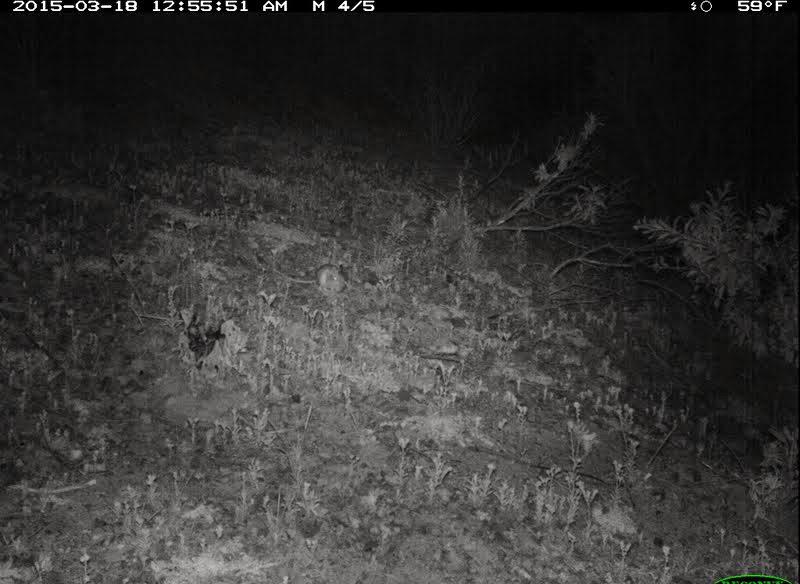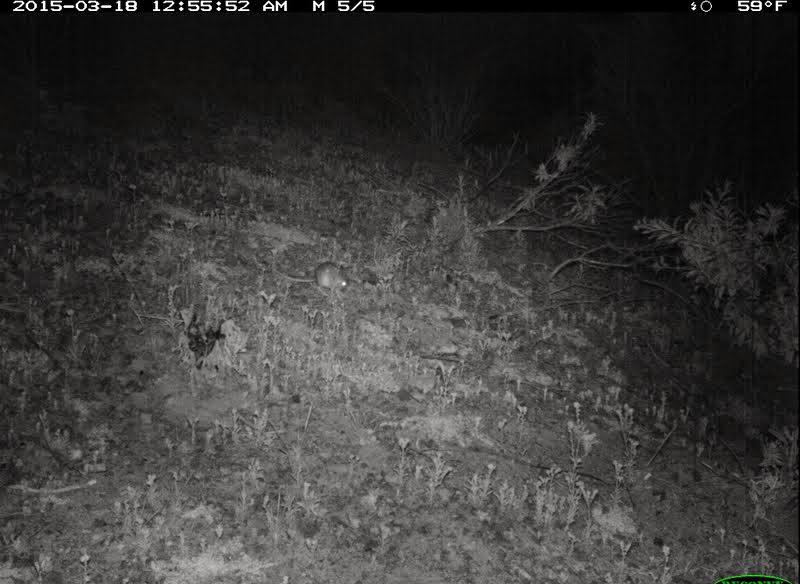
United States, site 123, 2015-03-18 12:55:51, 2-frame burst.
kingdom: Animalia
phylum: Chordata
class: Mammalia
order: Rodentia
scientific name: Rodentia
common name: rodent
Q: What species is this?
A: Rodent (Rodentia).